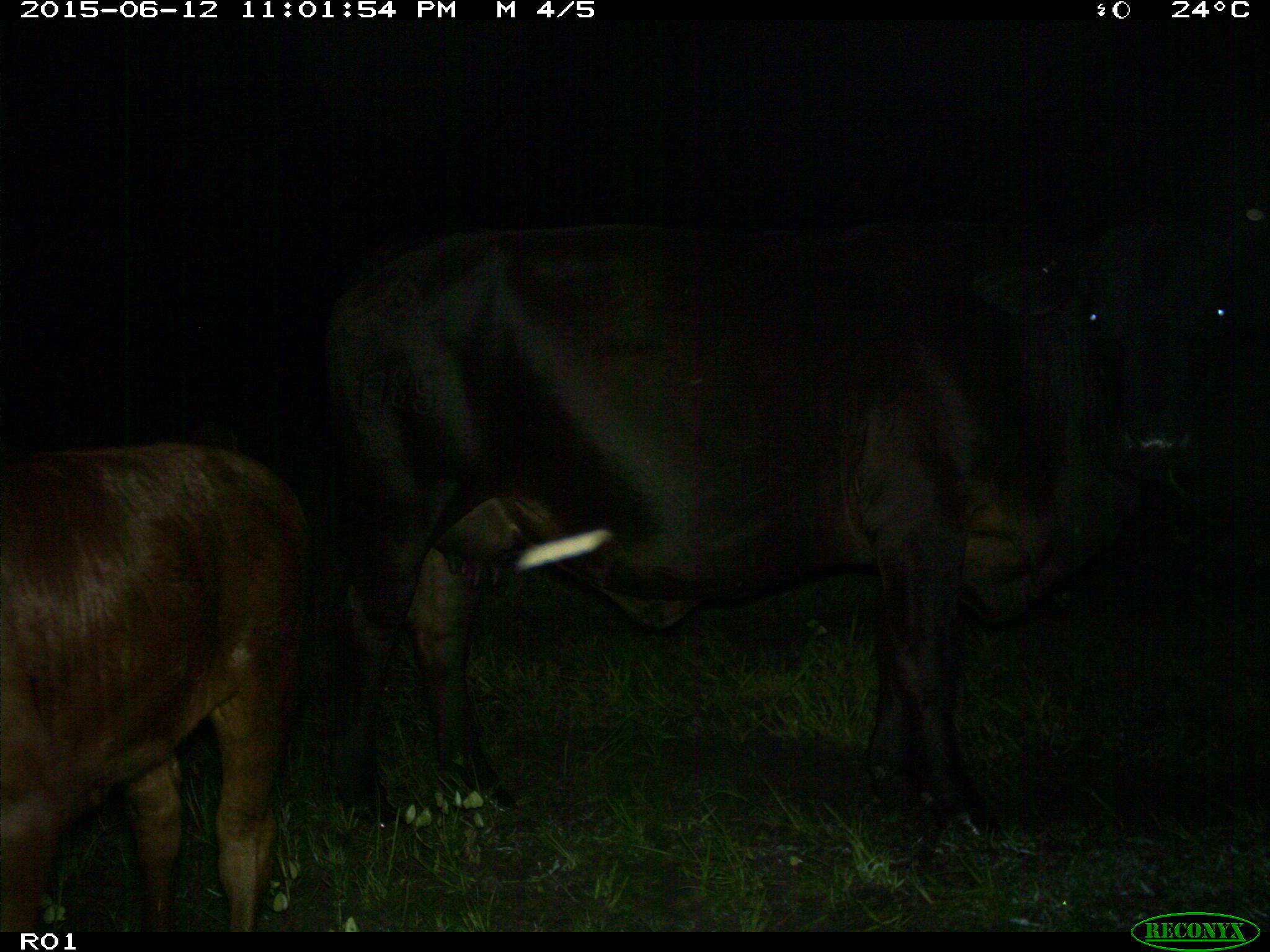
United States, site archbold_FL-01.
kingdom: Animalia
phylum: Chordata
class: Mammalia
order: Artiodactyla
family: Bovidae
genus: Bos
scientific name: Bos taurus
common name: domestic cow